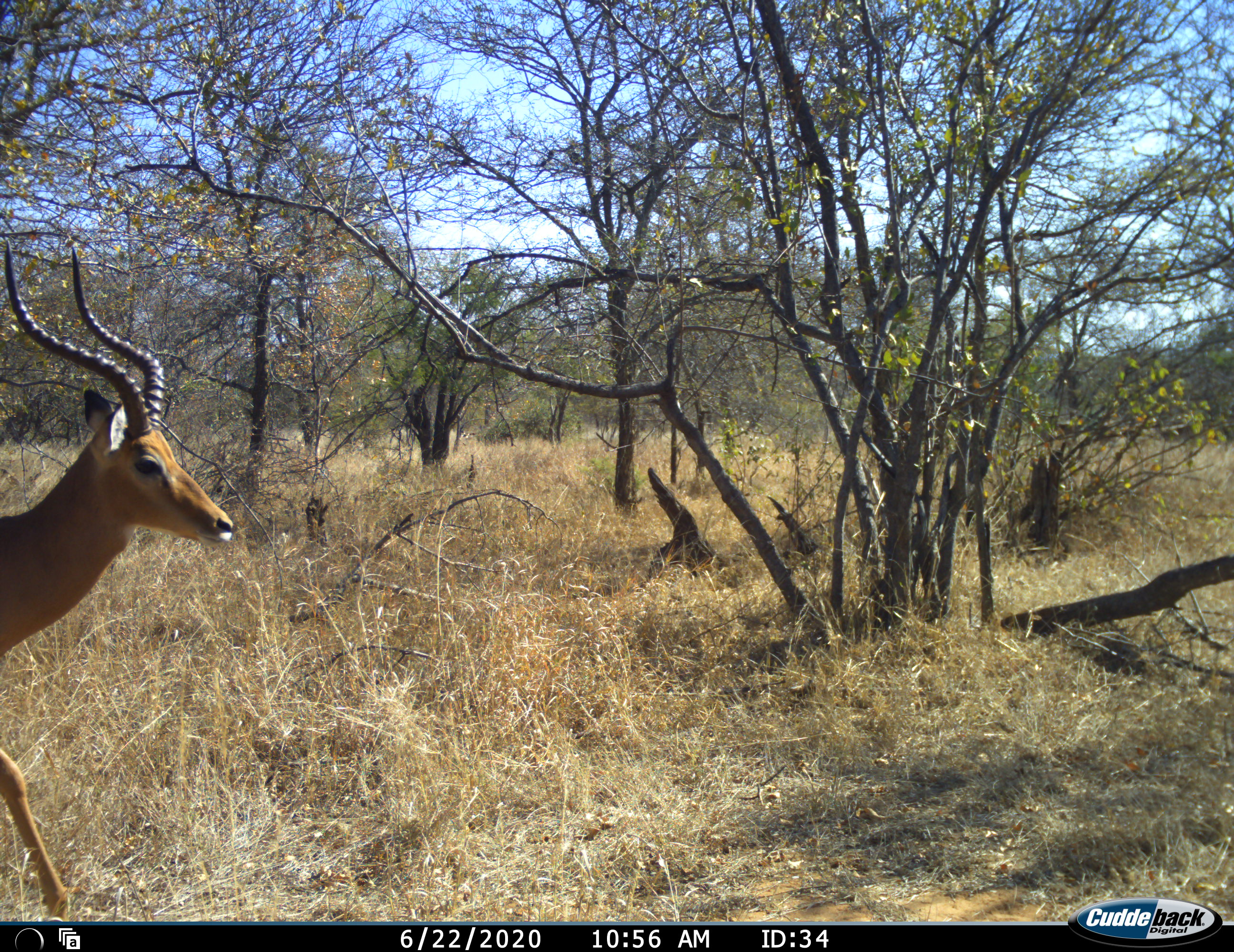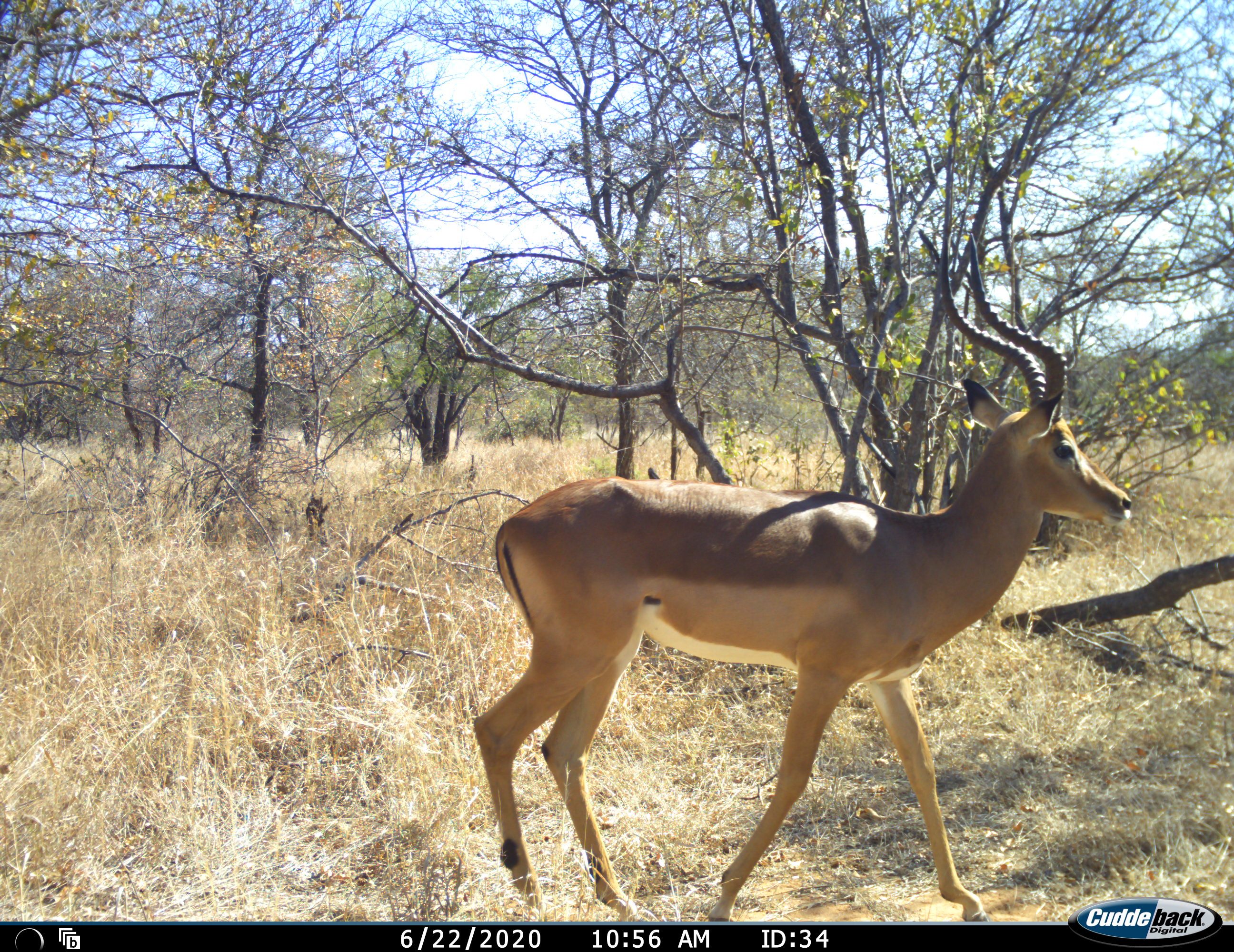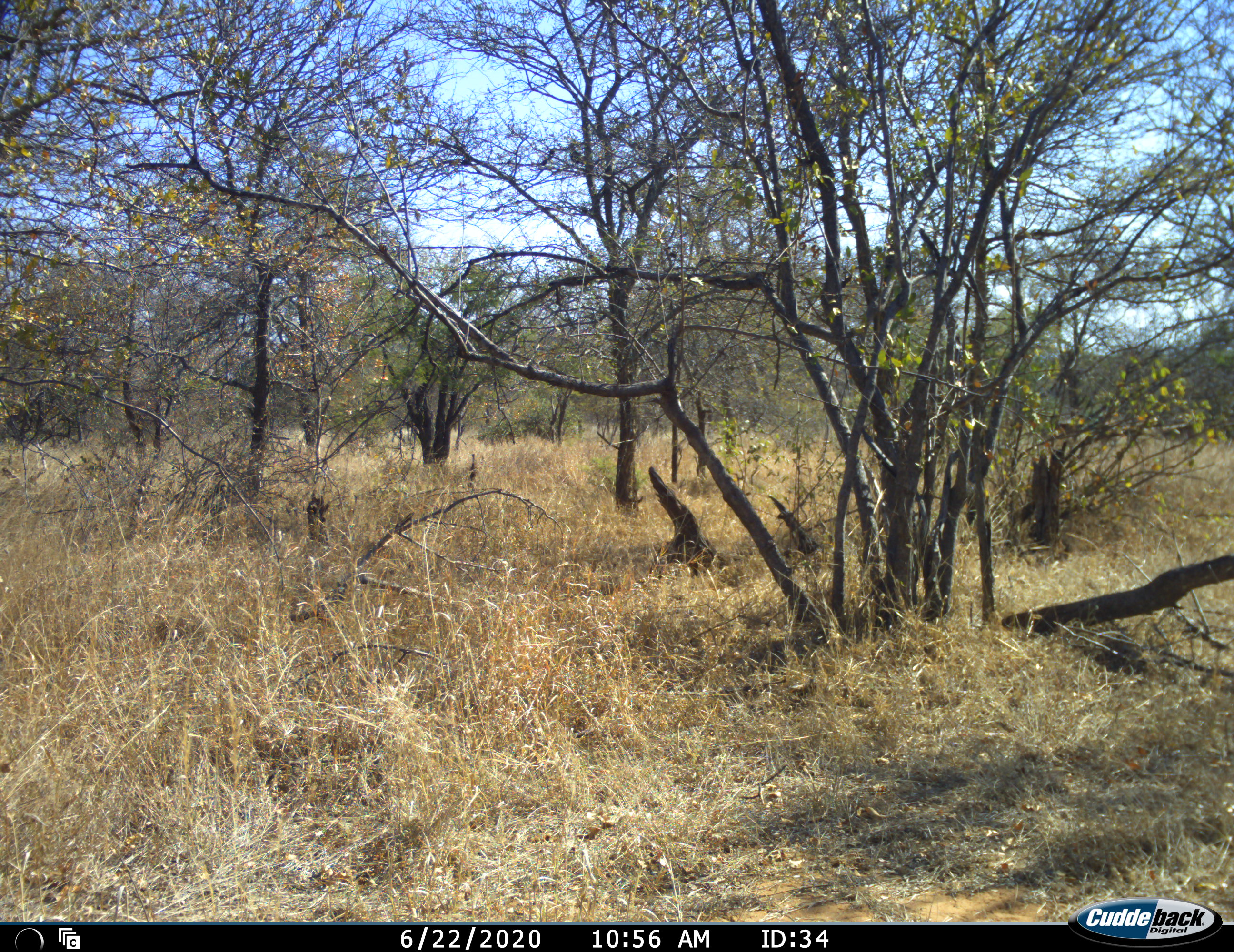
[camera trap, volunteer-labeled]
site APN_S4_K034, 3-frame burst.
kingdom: Animalia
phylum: Chordata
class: Mammalia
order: Artiodactyla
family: Bovidae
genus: Aepyceros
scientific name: Aepyceros melampus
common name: impala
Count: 1.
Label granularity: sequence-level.